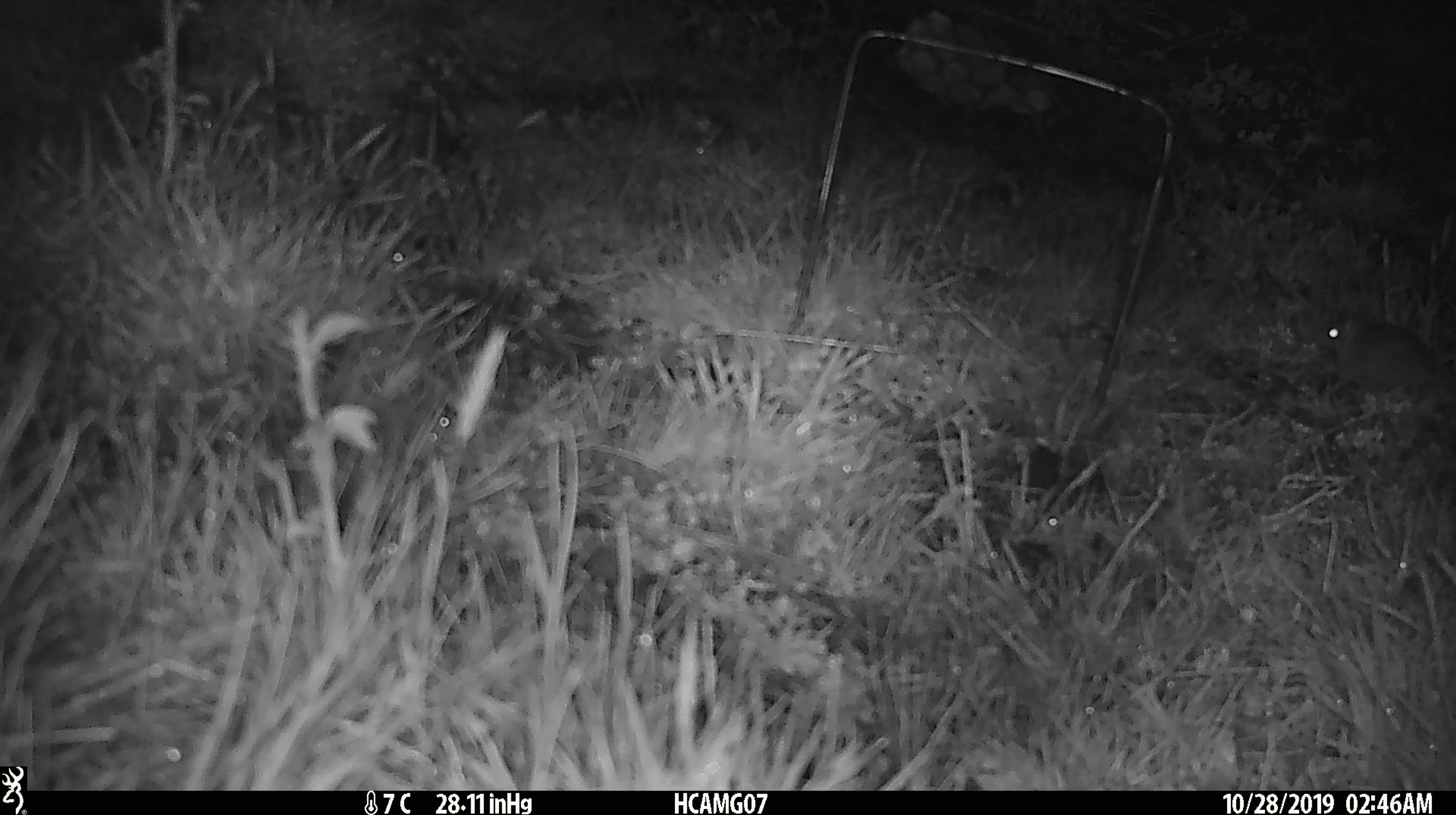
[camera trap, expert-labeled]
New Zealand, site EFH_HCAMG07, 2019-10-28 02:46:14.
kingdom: Animalia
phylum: Chordata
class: Mammalia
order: Rodentia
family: Muridae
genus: Mus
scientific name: Mus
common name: mouse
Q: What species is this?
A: Mouse (Mus).